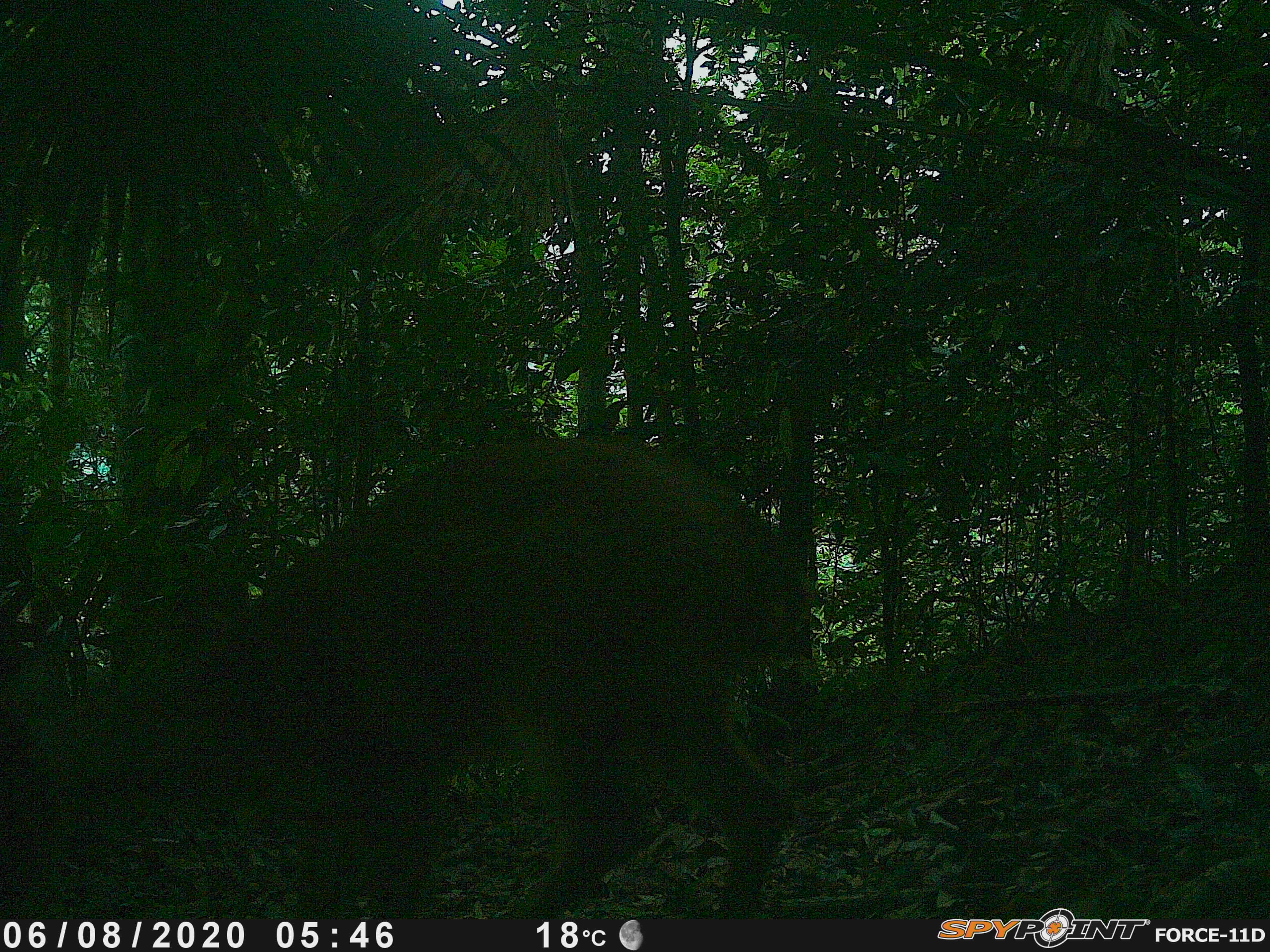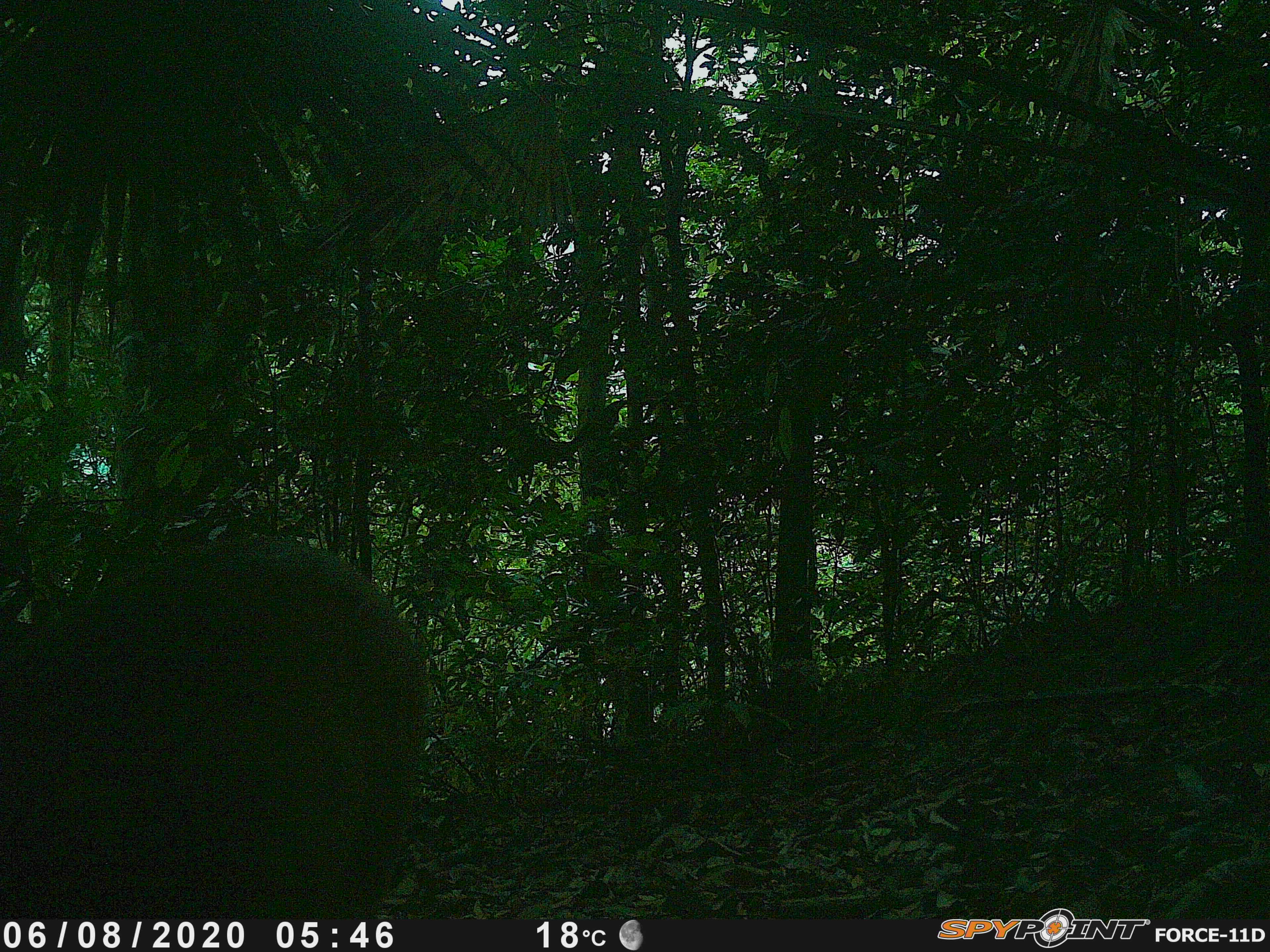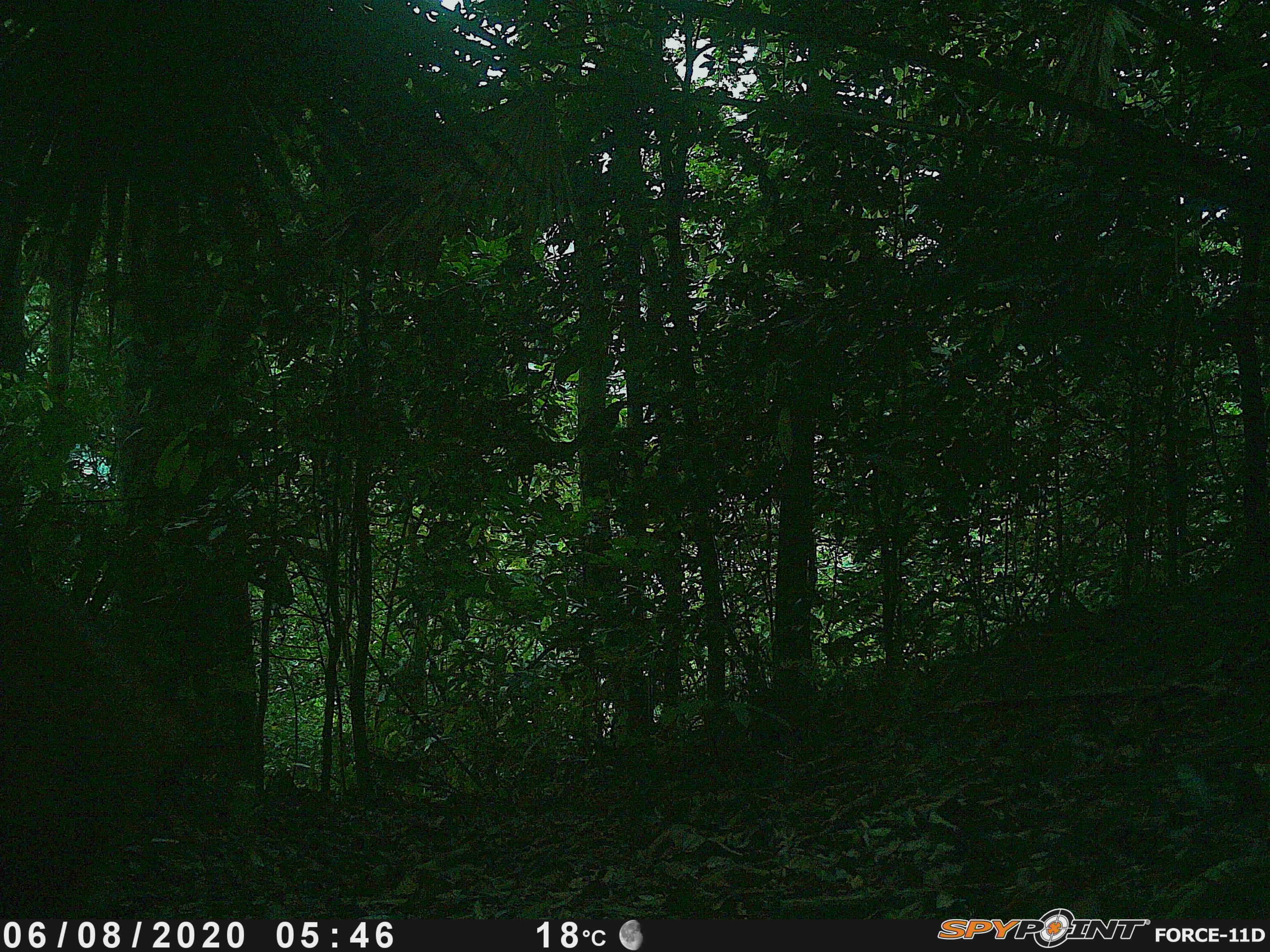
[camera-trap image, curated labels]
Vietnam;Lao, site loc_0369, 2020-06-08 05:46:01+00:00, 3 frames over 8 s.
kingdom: Animalia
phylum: Chordata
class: Mammalia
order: Artiodactyla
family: Cervidae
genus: Muntiacus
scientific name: Muntiacus vuquangensis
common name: large-antlered muntjac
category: large antlered muntjac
Large antlered muntjac (large-antlered muntjac) (Muntiacus vuquangensis). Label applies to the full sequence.